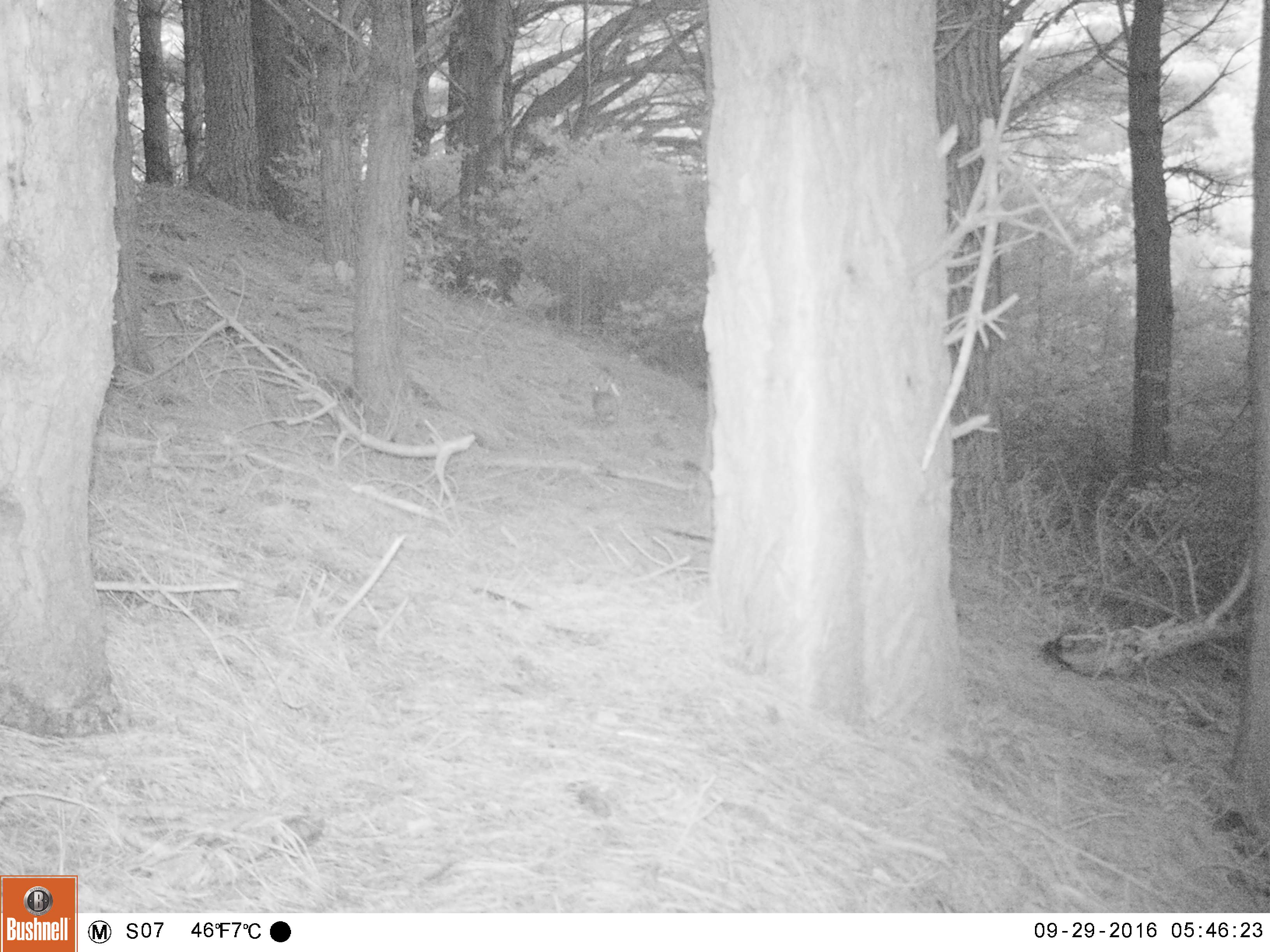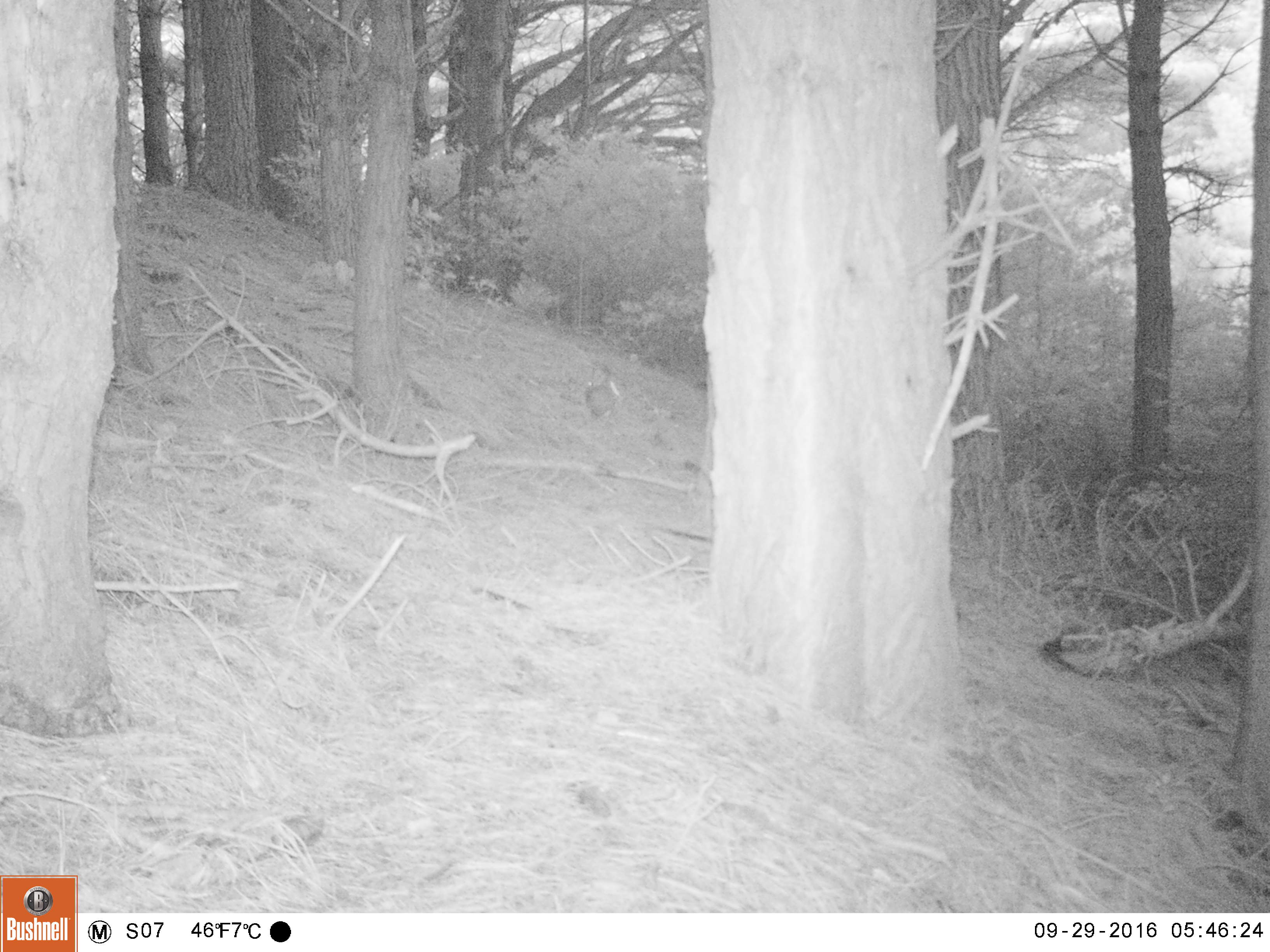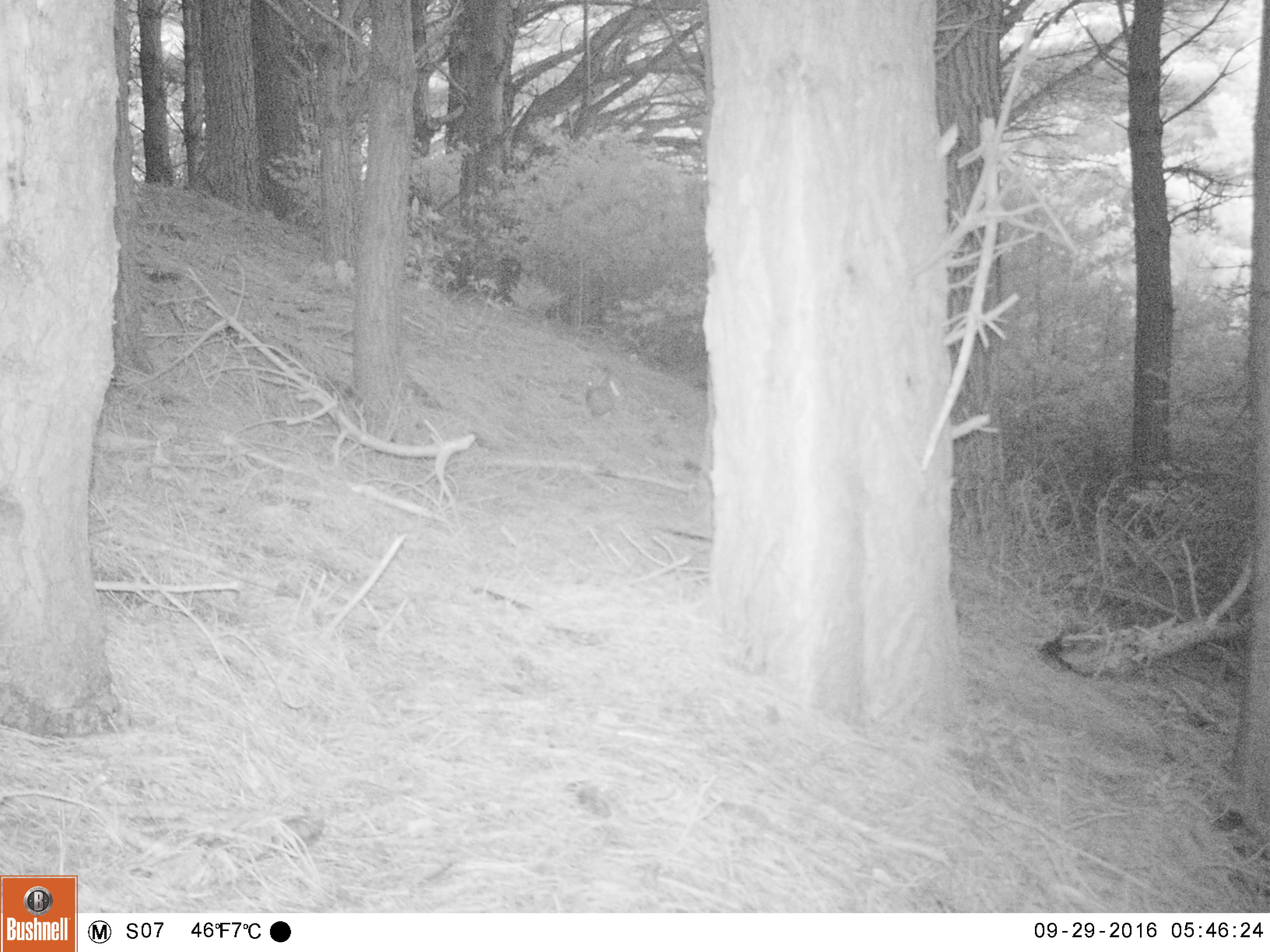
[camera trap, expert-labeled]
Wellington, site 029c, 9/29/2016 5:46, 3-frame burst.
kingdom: Animalia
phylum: Chordata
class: Mammalia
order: Lagomorpha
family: Leporidae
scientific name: Leporidae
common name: rabbit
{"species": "rabbit (Leporidae)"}